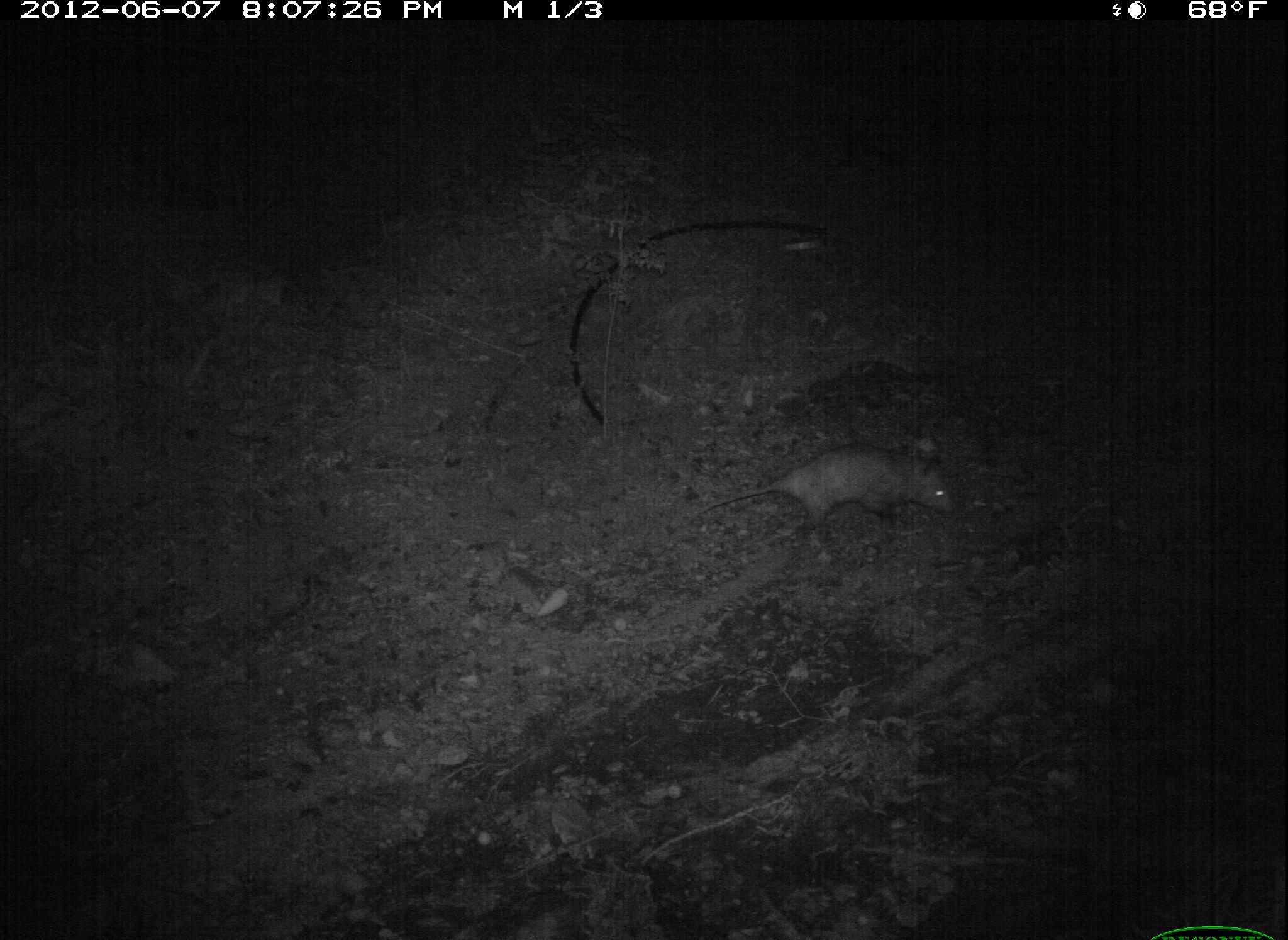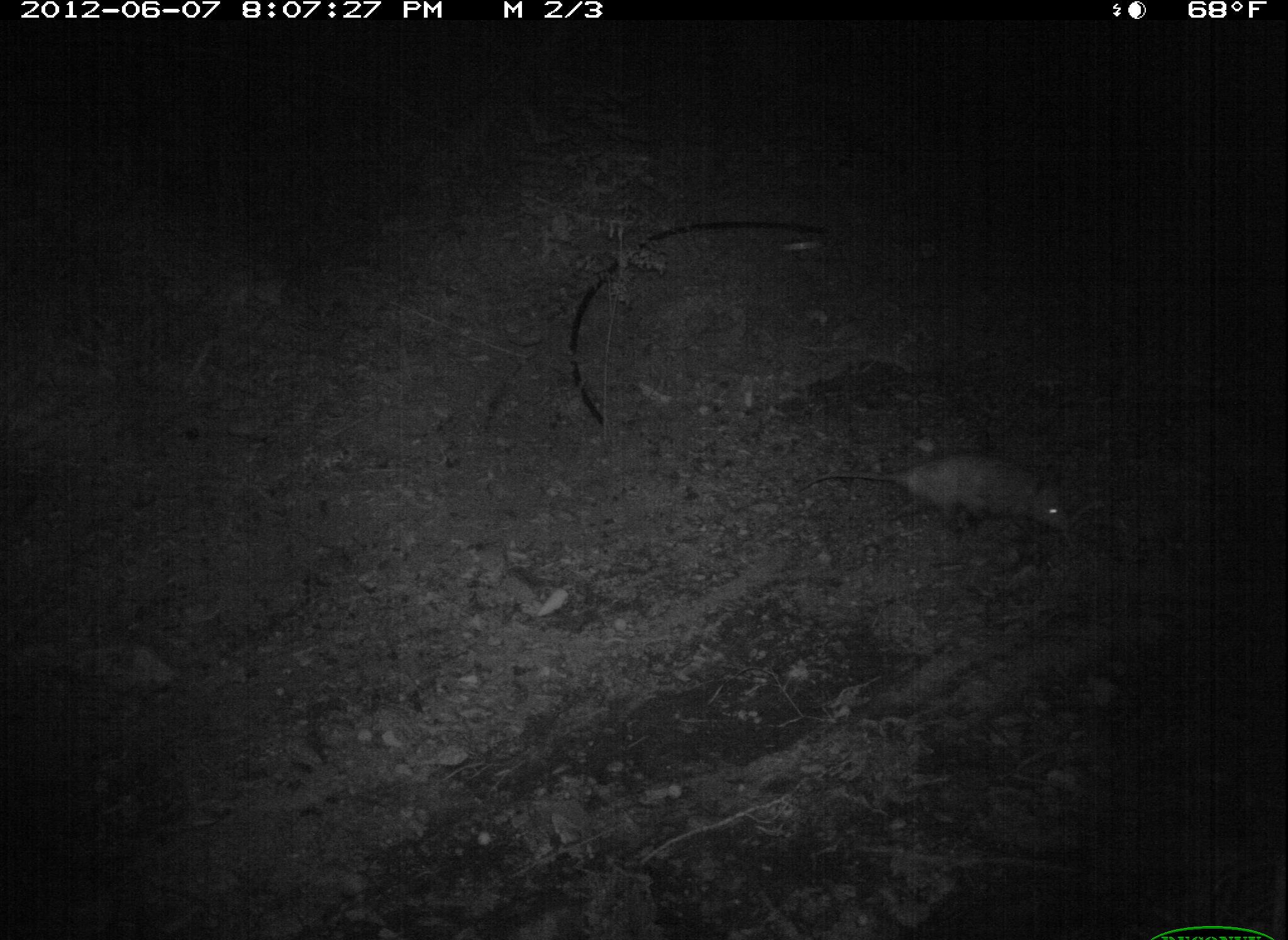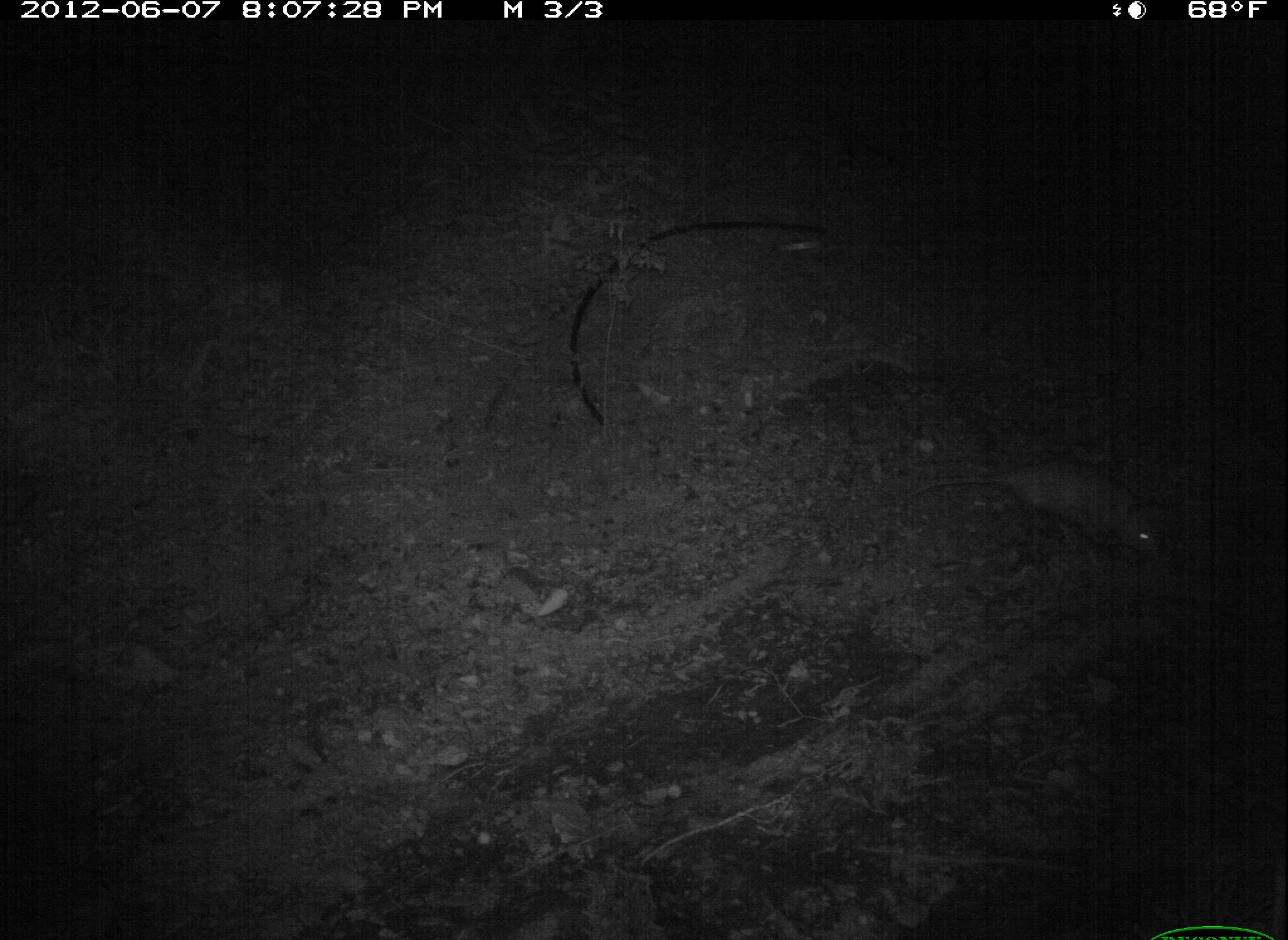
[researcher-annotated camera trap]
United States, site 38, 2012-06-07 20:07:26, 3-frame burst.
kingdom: Animalia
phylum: Chordata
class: Mammalia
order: Didelphimorphia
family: Didelphidae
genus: Didelphis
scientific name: Didelphis virginiana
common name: virginia opossum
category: opossum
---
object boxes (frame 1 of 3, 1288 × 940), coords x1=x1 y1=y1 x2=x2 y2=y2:
opossum: x1=679 y1=425 x2=976 y2=559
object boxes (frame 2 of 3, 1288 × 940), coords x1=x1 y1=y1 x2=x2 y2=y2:
opossum: x1=828 y1=435 x2=1098 y2=554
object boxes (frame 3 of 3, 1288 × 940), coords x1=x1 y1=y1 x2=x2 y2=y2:
opossum: x1=963 y1=453 x2=1190 y2=596